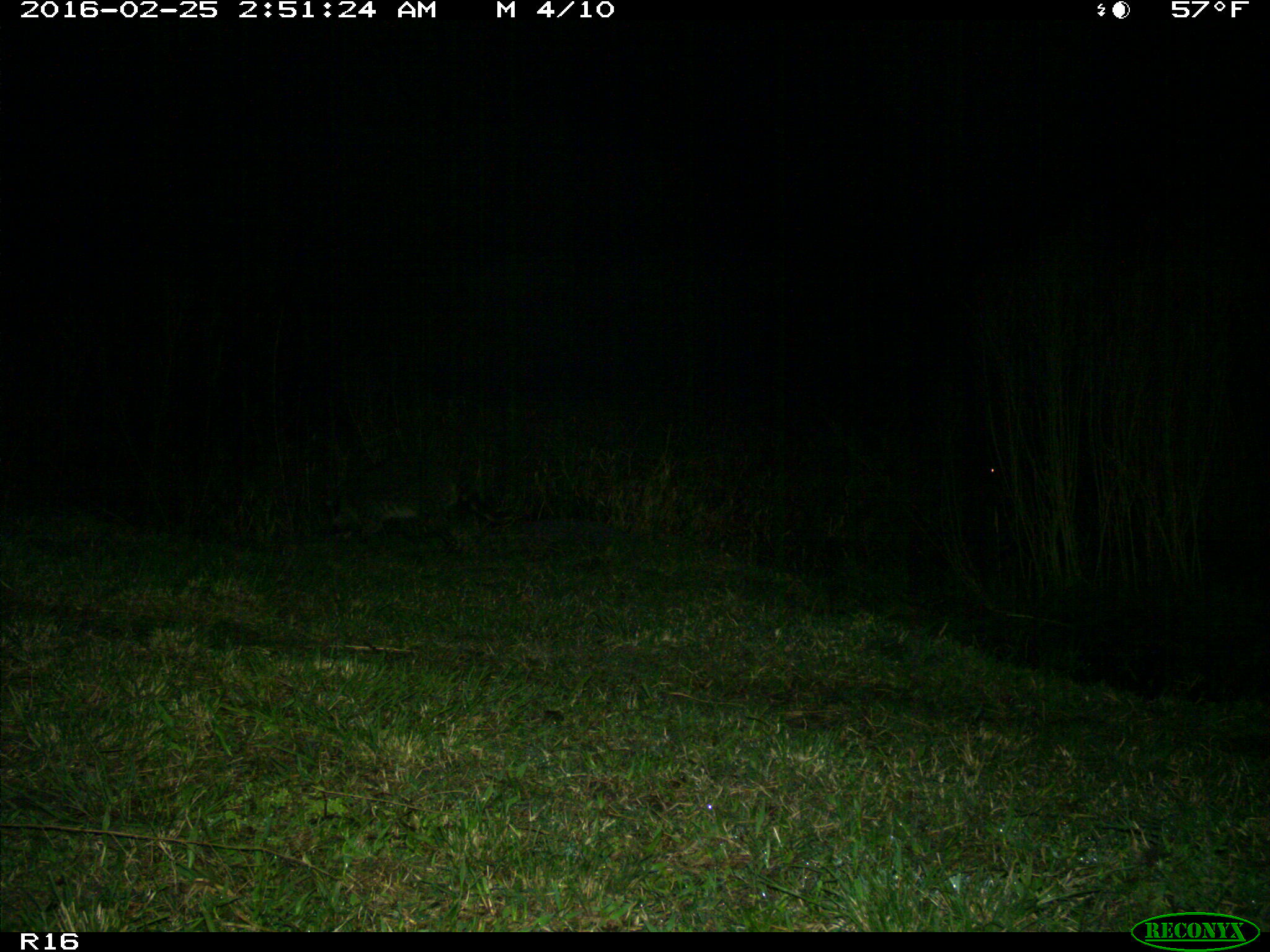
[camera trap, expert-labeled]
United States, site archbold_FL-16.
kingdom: Animalia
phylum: Chordata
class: Mammalia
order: Carnivora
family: Procyonidae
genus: Procyon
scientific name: Procyon lotor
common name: common raccoon